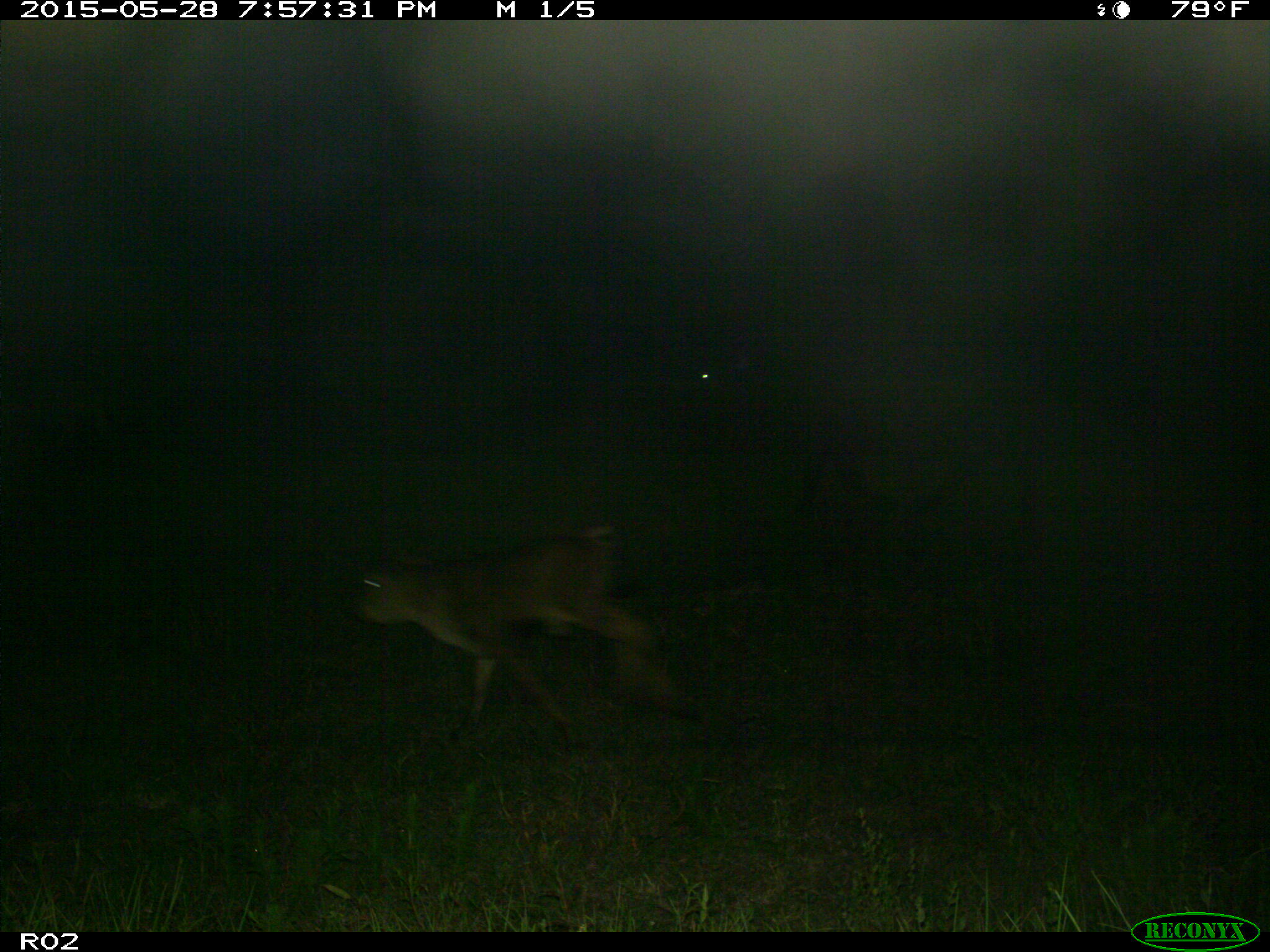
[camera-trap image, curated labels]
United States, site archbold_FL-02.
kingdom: Animalia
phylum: Chordata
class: Mammalia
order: Artiodactyla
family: Bovidae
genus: Bos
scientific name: Bos taurus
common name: domestic cow